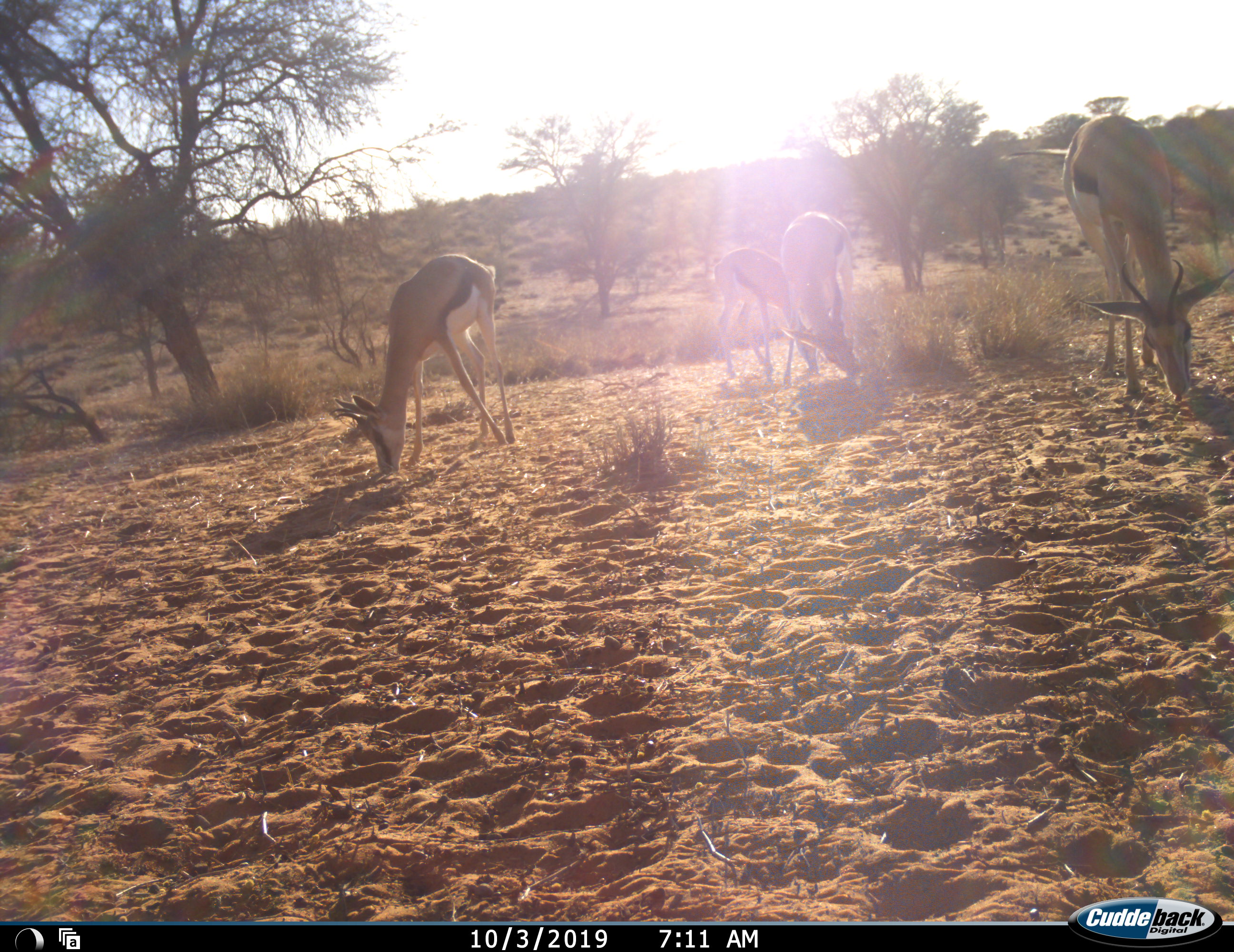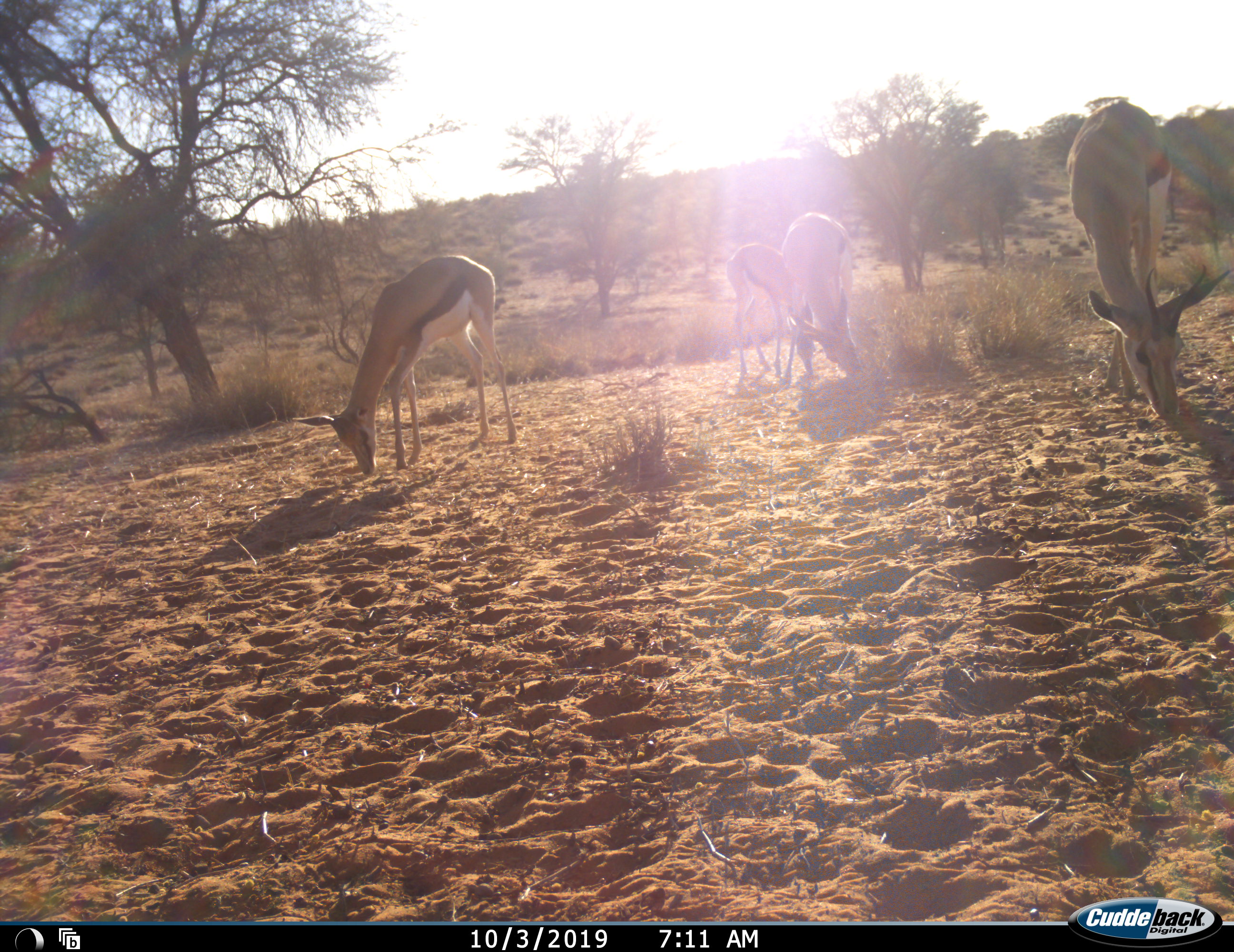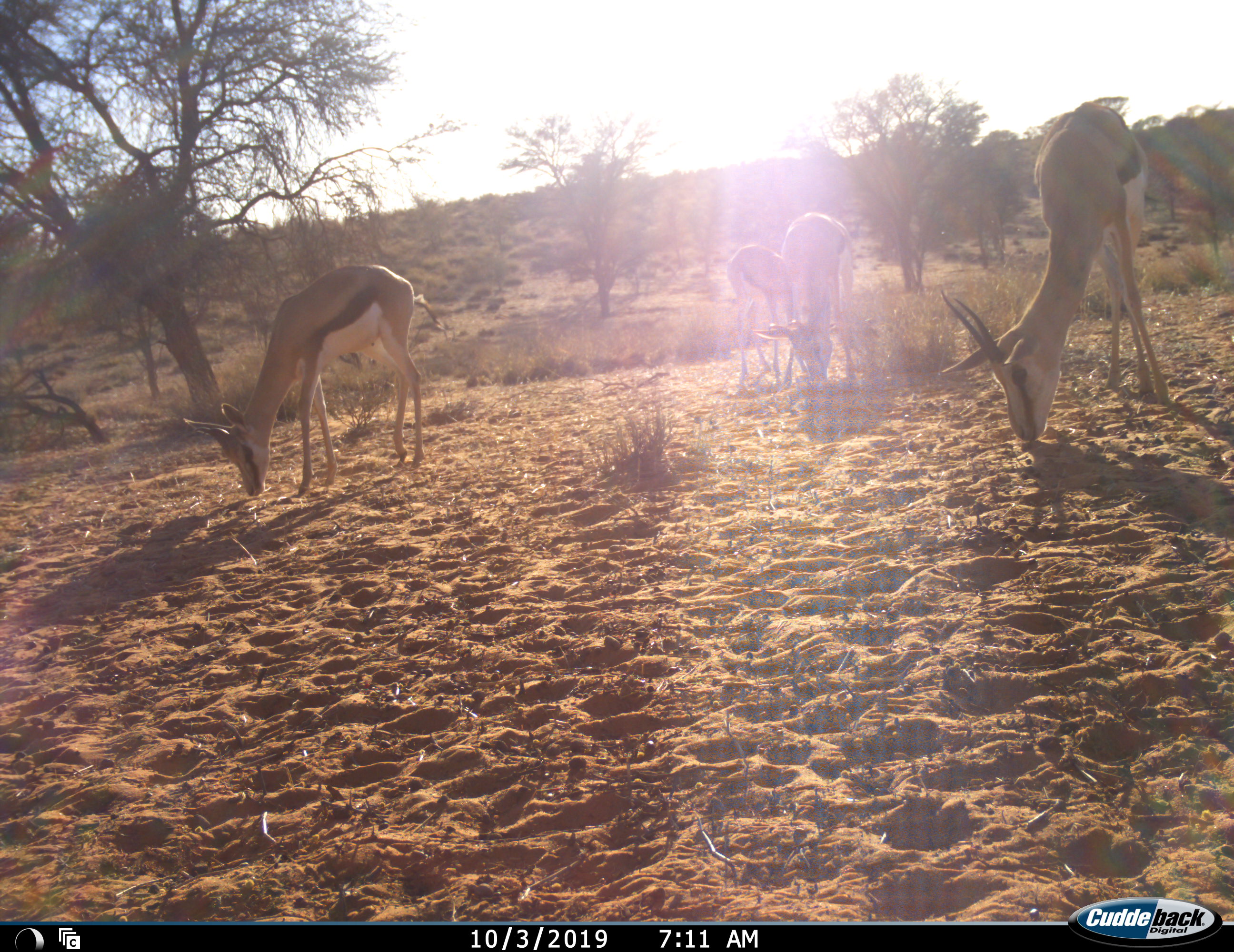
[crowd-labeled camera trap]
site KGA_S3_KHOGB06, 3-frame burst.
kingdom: Animalia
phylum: Chordata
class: Mammalia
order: Artiodactyla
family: Bovidae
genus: Antidorcas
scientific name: Antidorcas marsupialis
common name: springbok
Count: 4.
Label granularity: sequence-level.